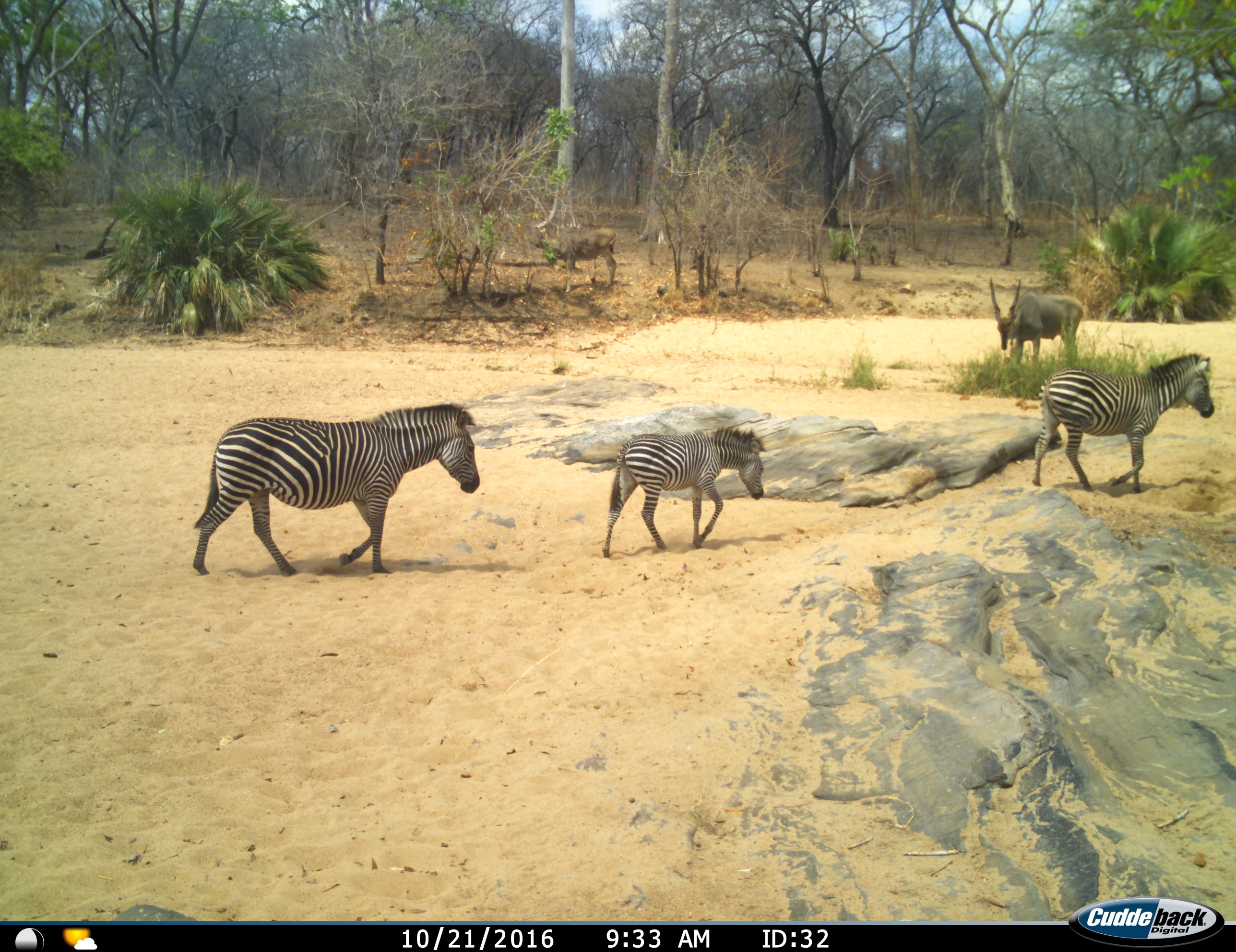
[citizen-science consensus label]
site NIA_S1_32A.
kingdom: Animalia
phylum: Chordata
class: Mammalia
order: Artiodactyla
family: Bovidae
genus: Tragelaphus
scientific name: Tragelaphus oryx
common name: eland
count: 2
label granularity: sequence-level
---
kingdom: Animalia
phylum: Chordata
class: Mammalia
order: Perissodactyla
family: Equidae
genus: Equus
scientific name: Equus quagga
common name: plains zebra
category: zebraplains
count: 3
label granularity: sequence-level